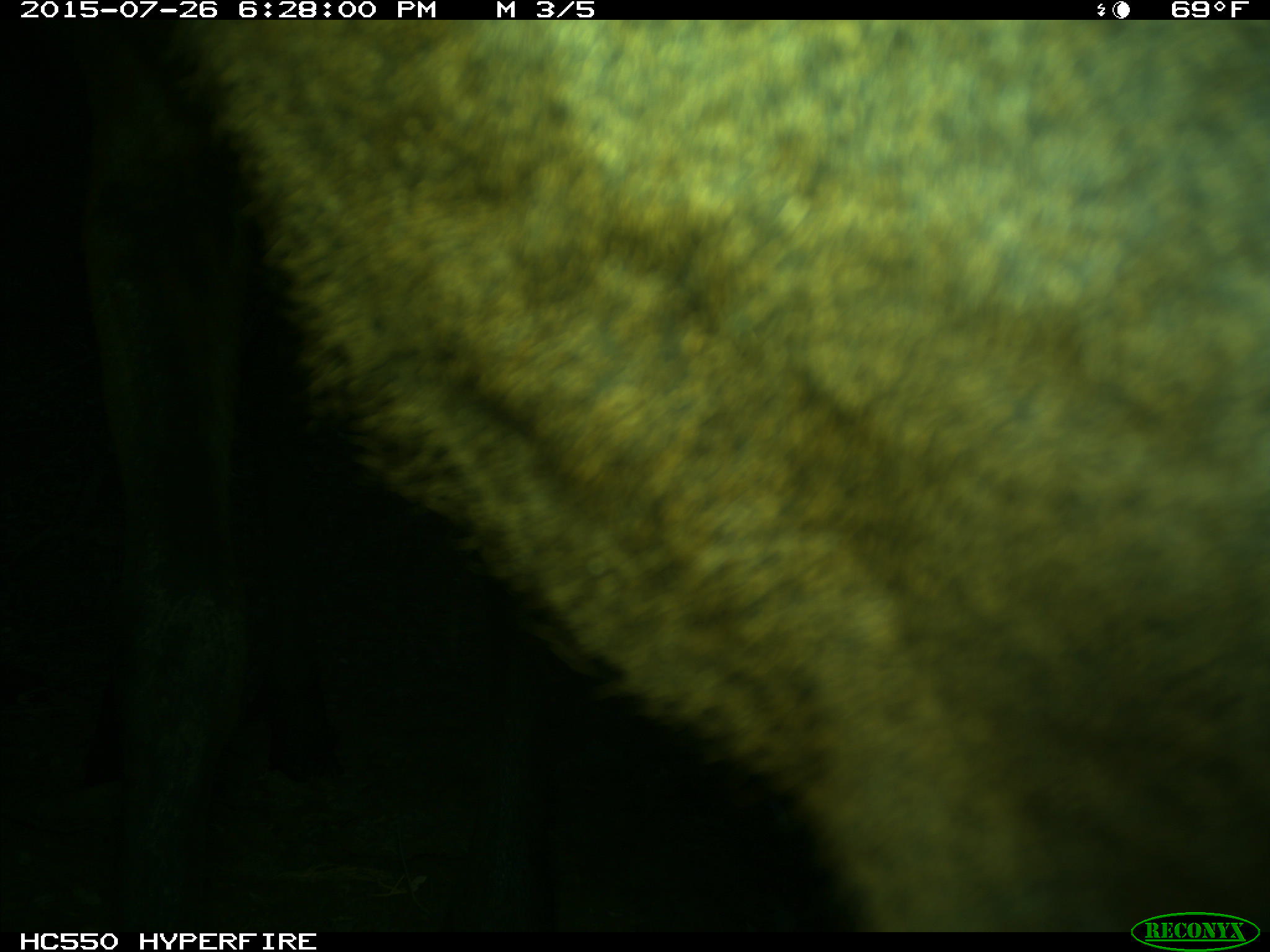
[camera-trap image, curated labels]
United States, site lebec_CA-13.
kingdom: Animalia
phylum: Chordata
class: Mammalia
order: Artiodactyla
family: Cervidae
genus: Cervus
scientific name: Cervus canadensis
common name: elk